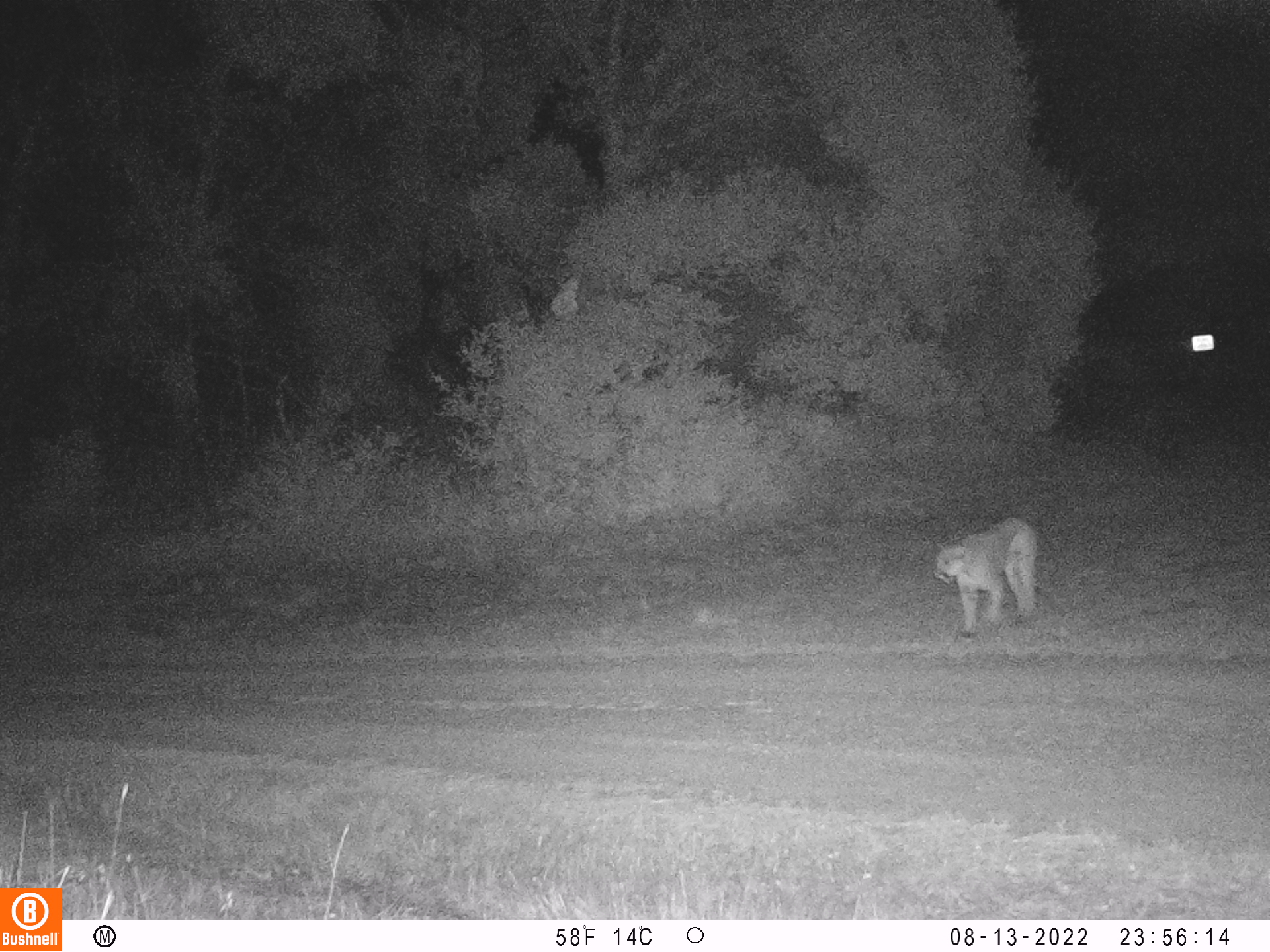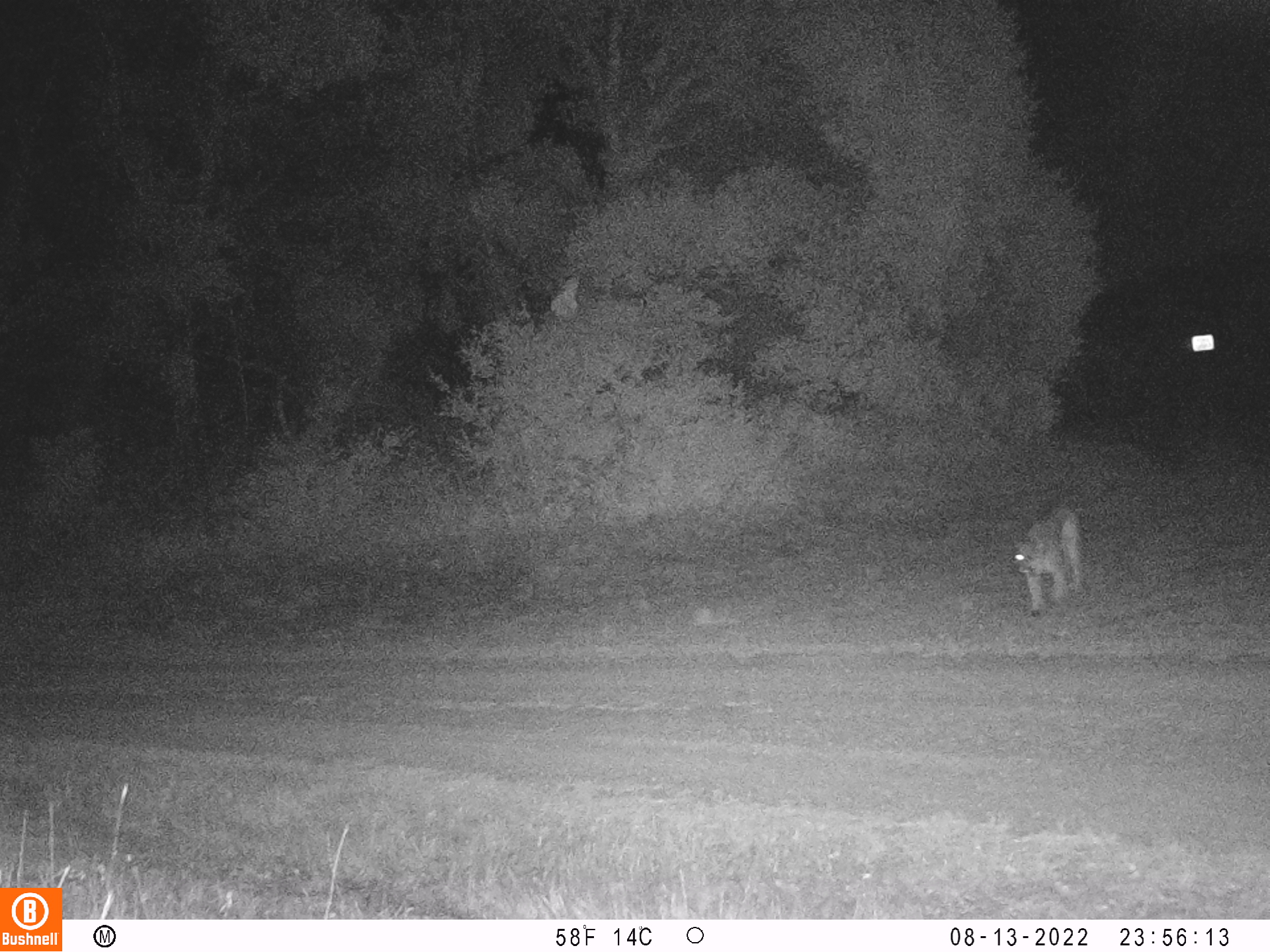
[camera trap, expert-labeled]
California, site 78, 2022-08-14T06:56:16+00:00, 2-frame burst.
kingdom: Animalia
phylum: Chordata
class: Mammalia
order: Carnivora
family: Felidae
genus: Puma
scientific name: Puma concolor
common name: puma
Puma (Puma concolor).